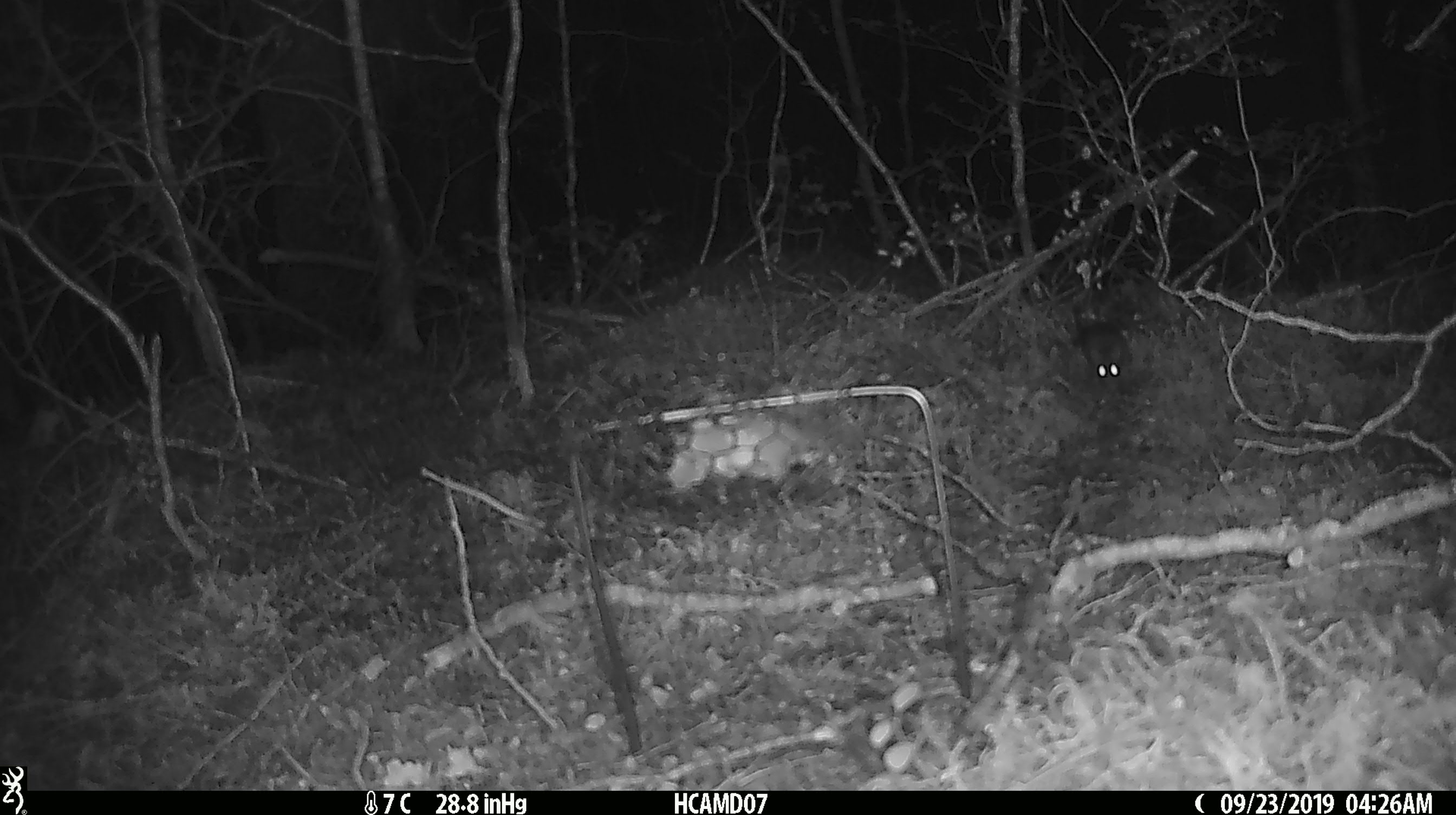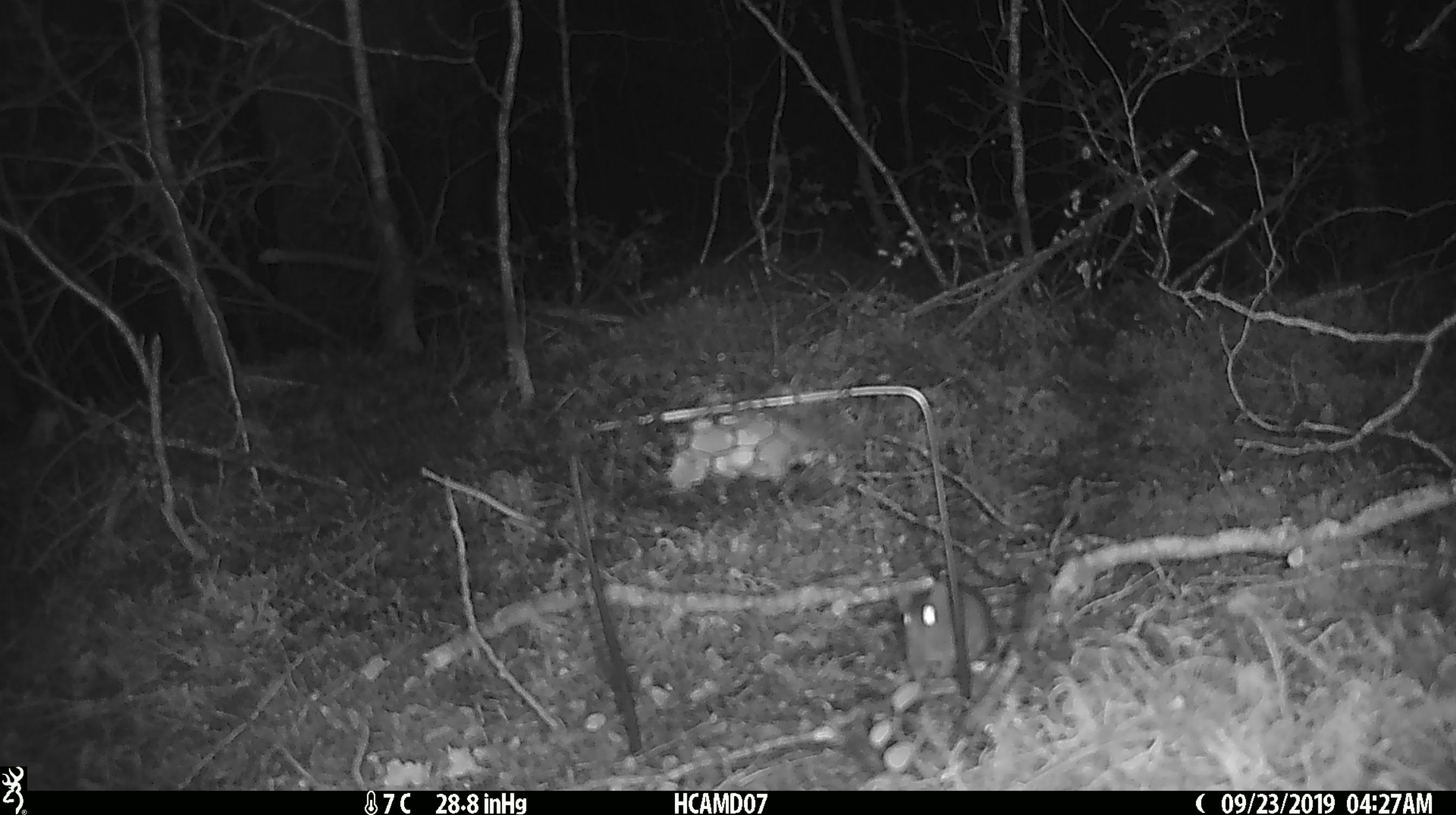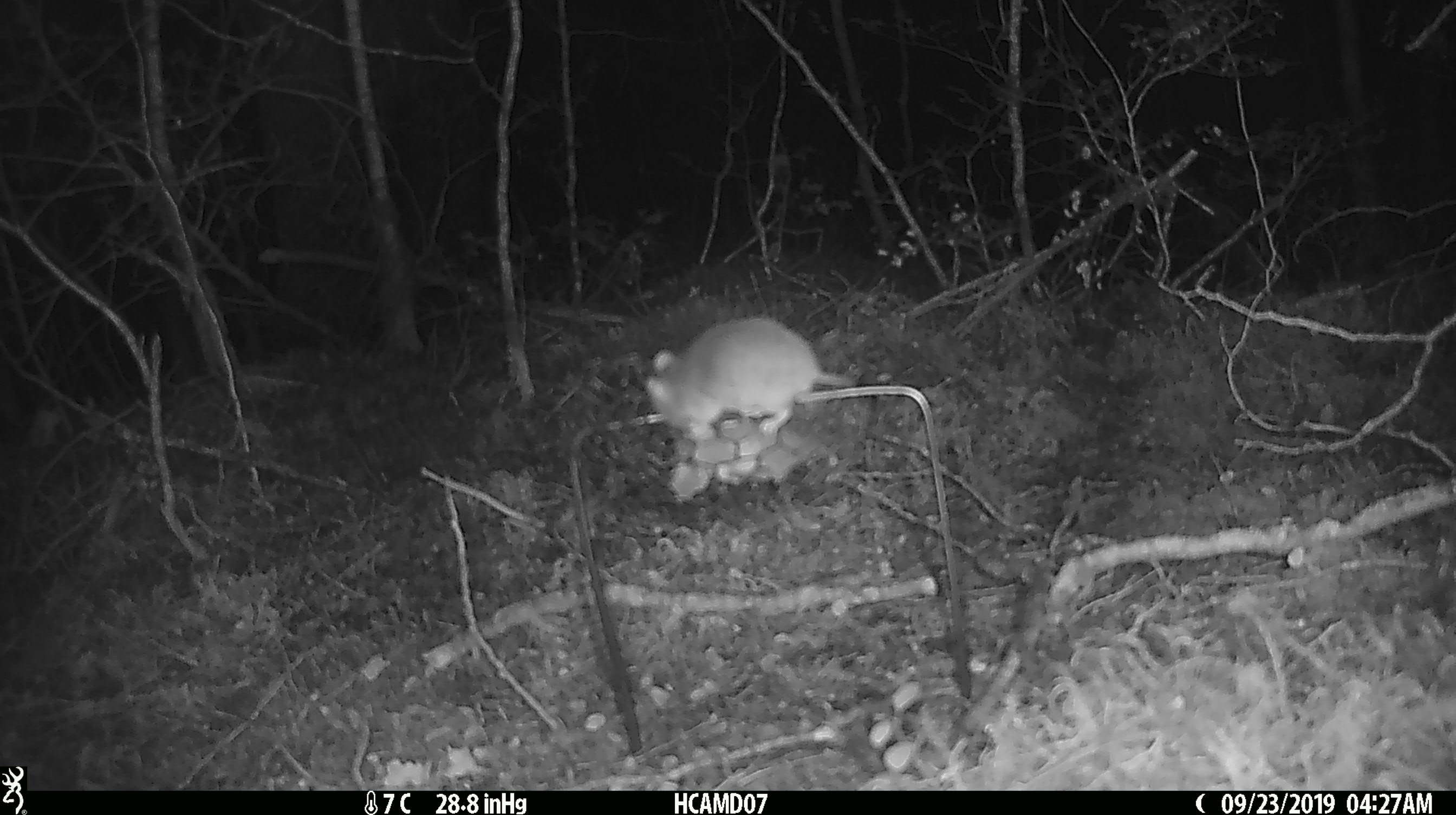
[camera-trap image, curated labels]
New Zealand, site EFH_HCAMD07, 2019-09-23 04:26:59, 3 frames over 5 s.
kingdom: Animalia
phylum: Chordata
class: Mammalia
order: Rodentia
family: Muridae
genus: Mus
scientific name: Mus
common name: mouse